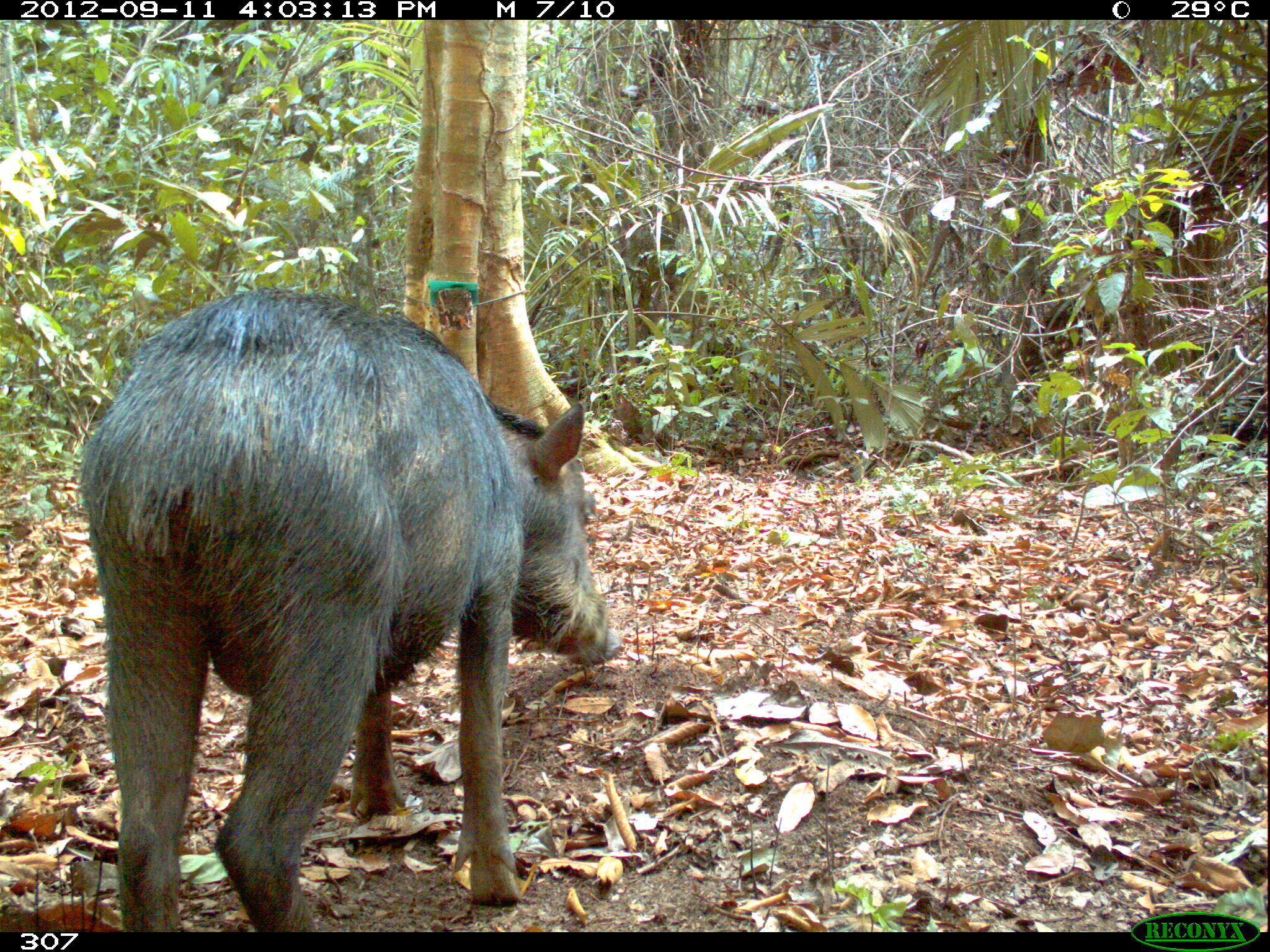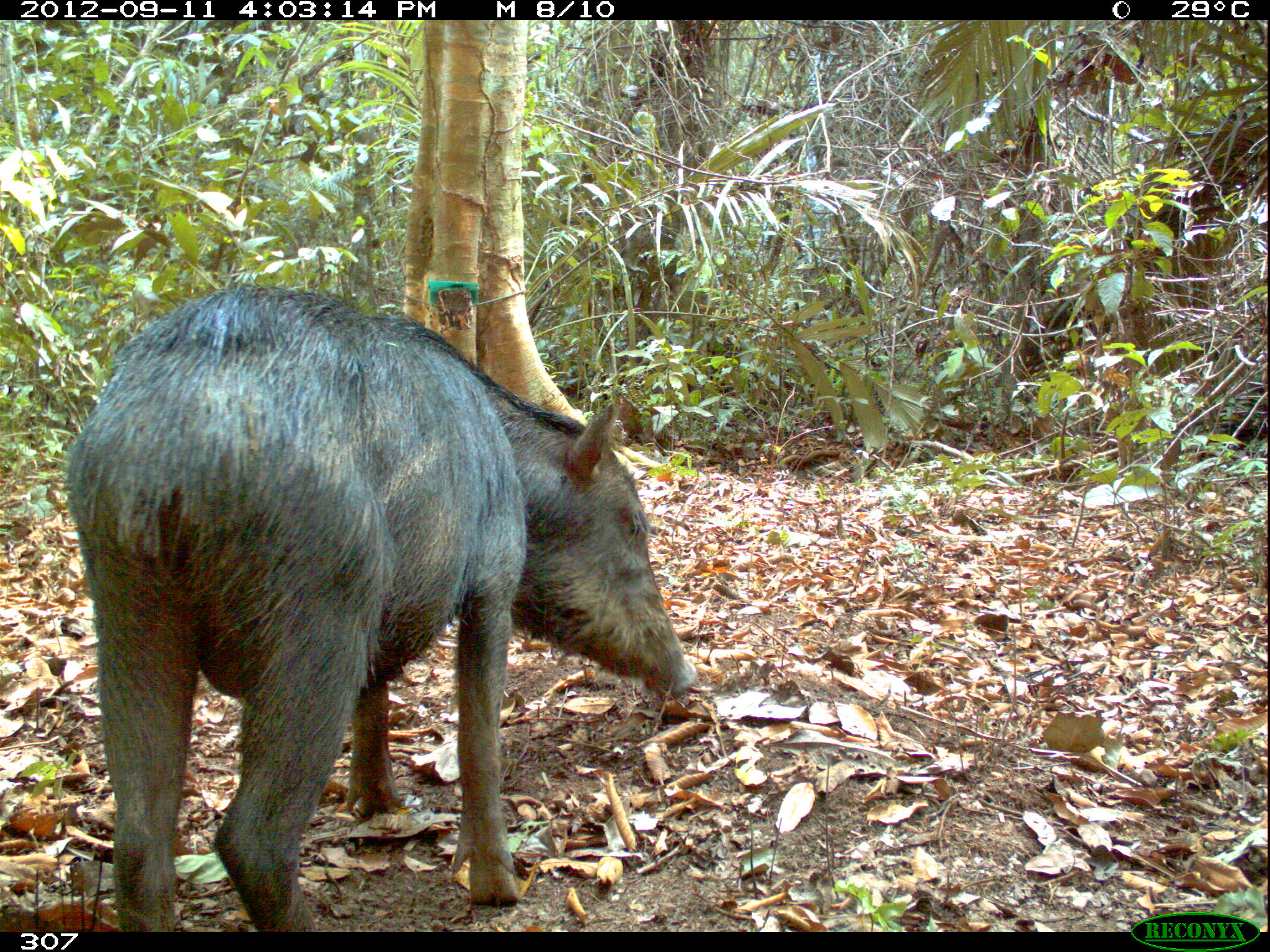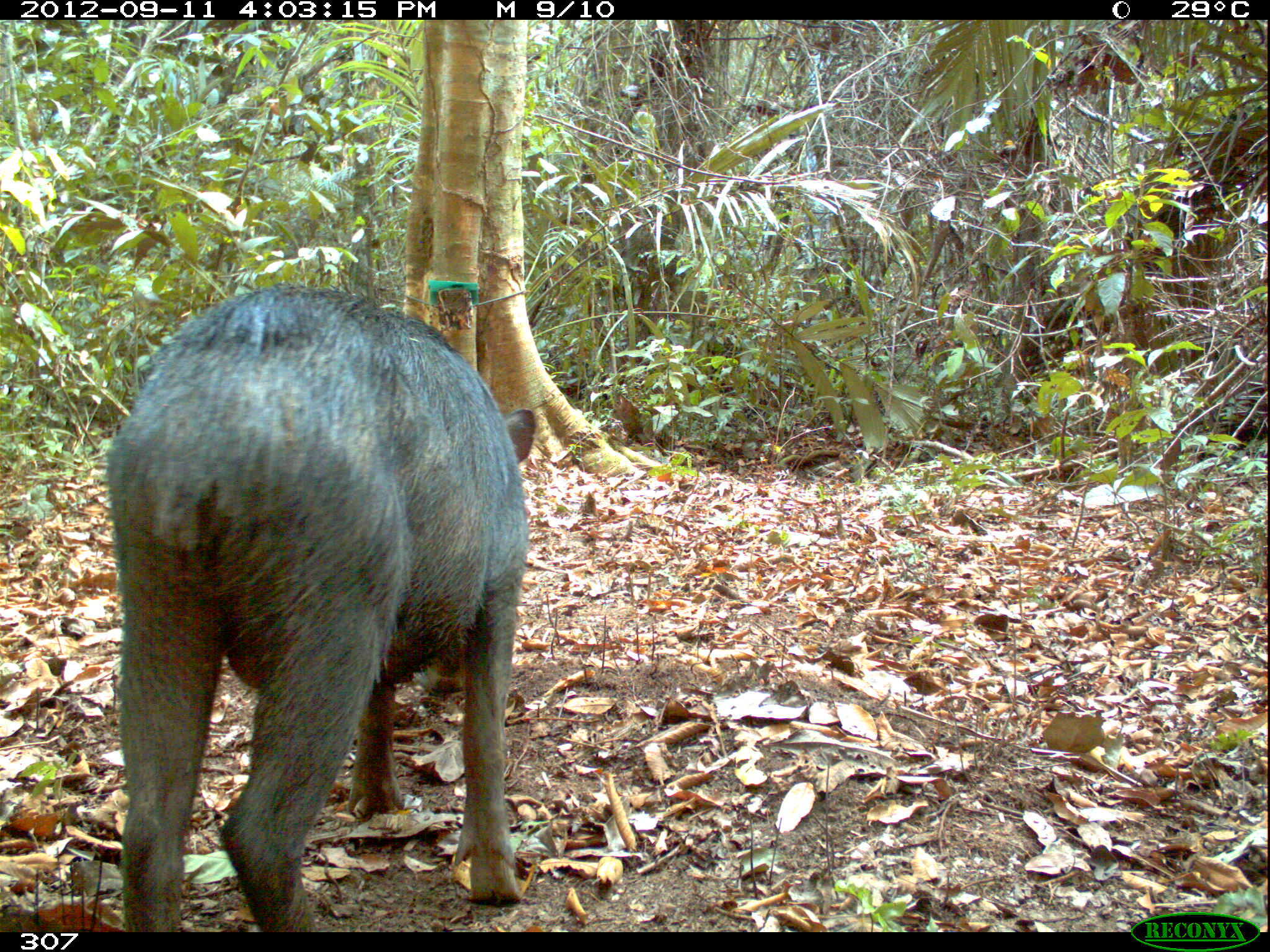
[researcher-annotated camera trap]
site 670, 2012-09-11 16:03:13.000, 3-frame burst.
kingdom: Animalia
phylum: Chordata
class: Mammalia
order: Artiodactyla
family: Tayassuidae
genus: Tayassu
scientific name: Tayassu pecari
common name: white-lipped peccary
Tayassu pecari (white-lipped peccary).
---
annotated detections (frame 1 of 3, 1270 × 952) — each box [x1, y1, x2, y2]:
tayassu pecari: [80, 287, 618, 932]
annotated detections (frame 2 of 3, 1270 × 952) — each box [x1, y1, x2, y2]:
tayassu pecari: [65, 282, 695, 932]